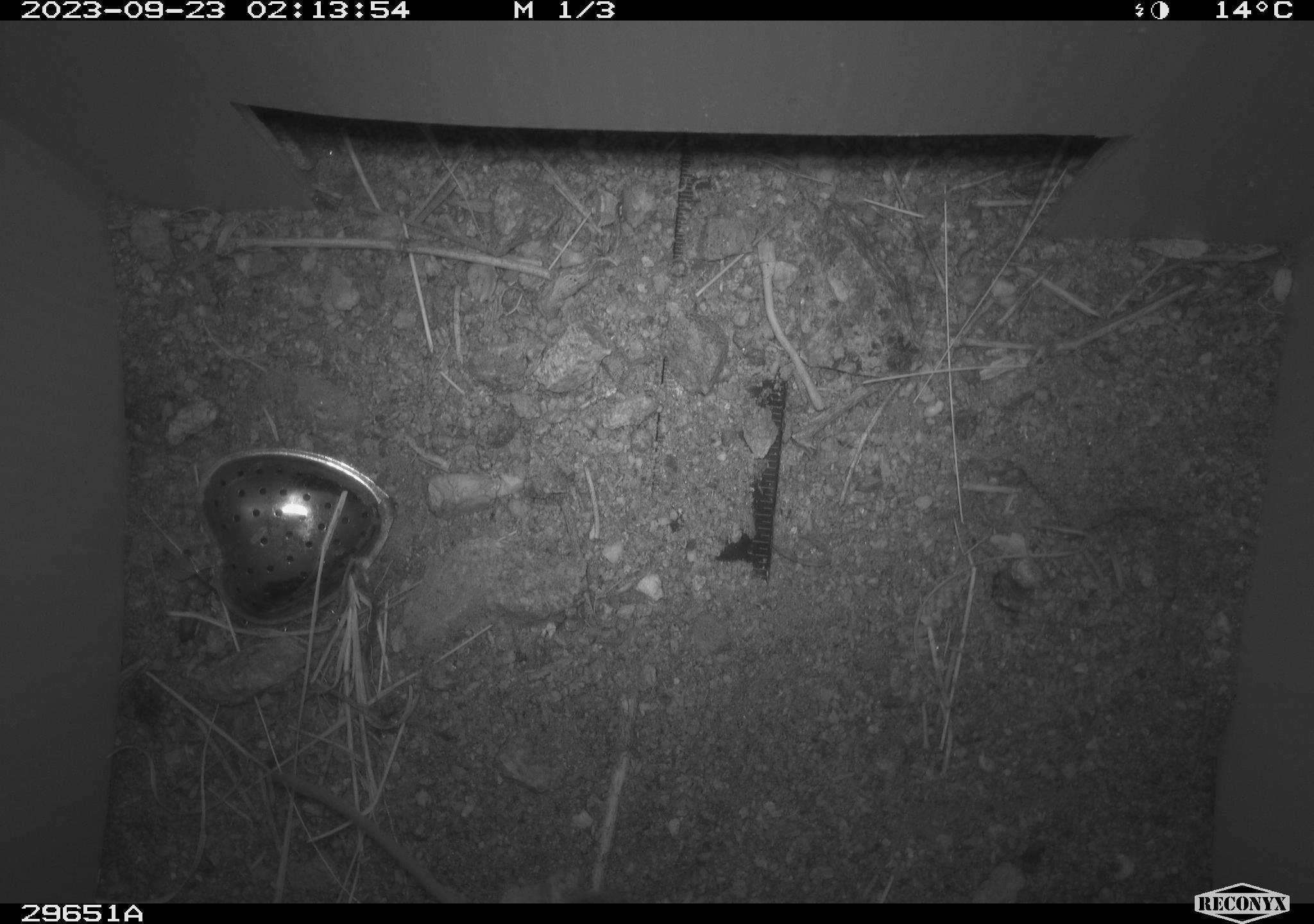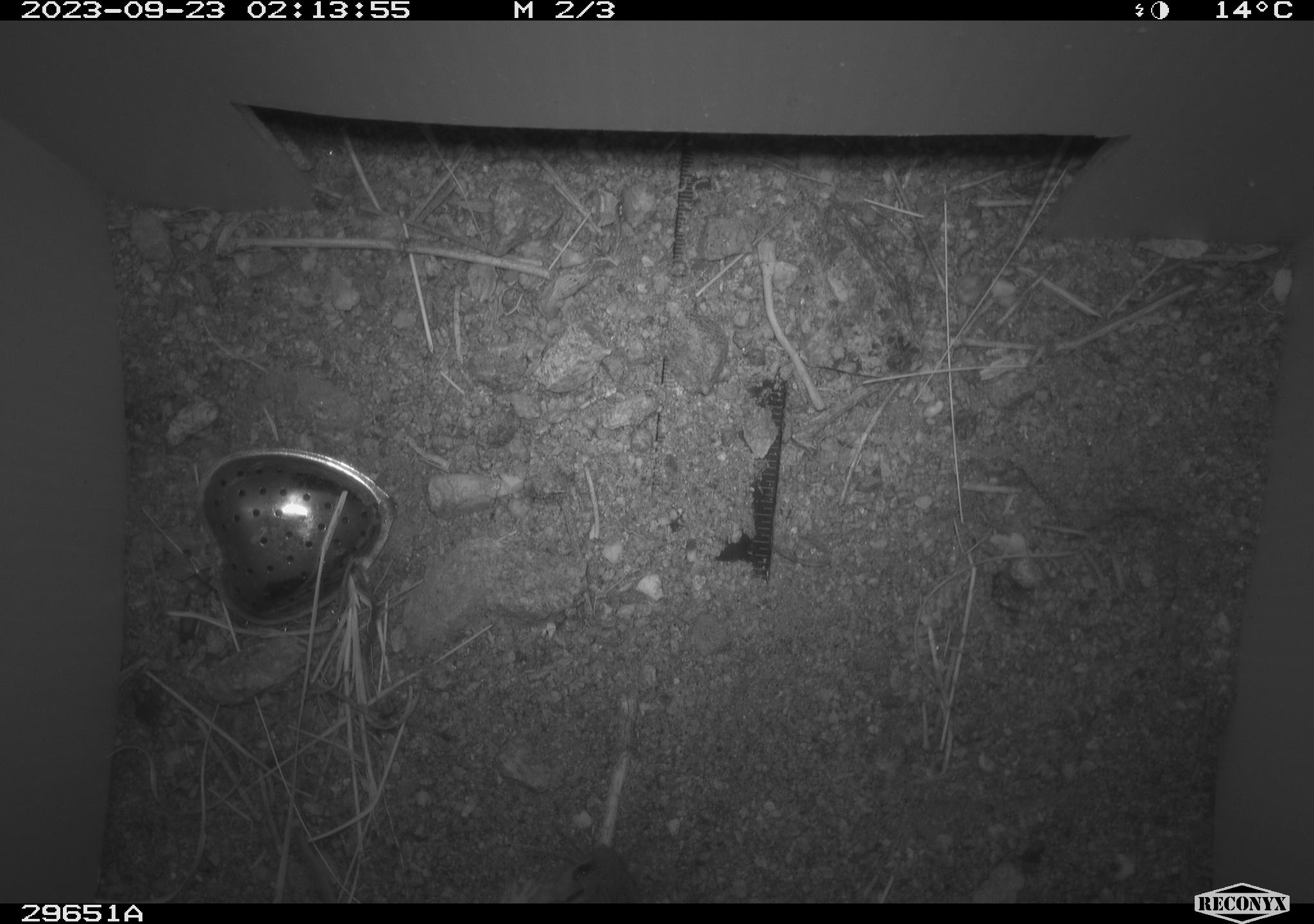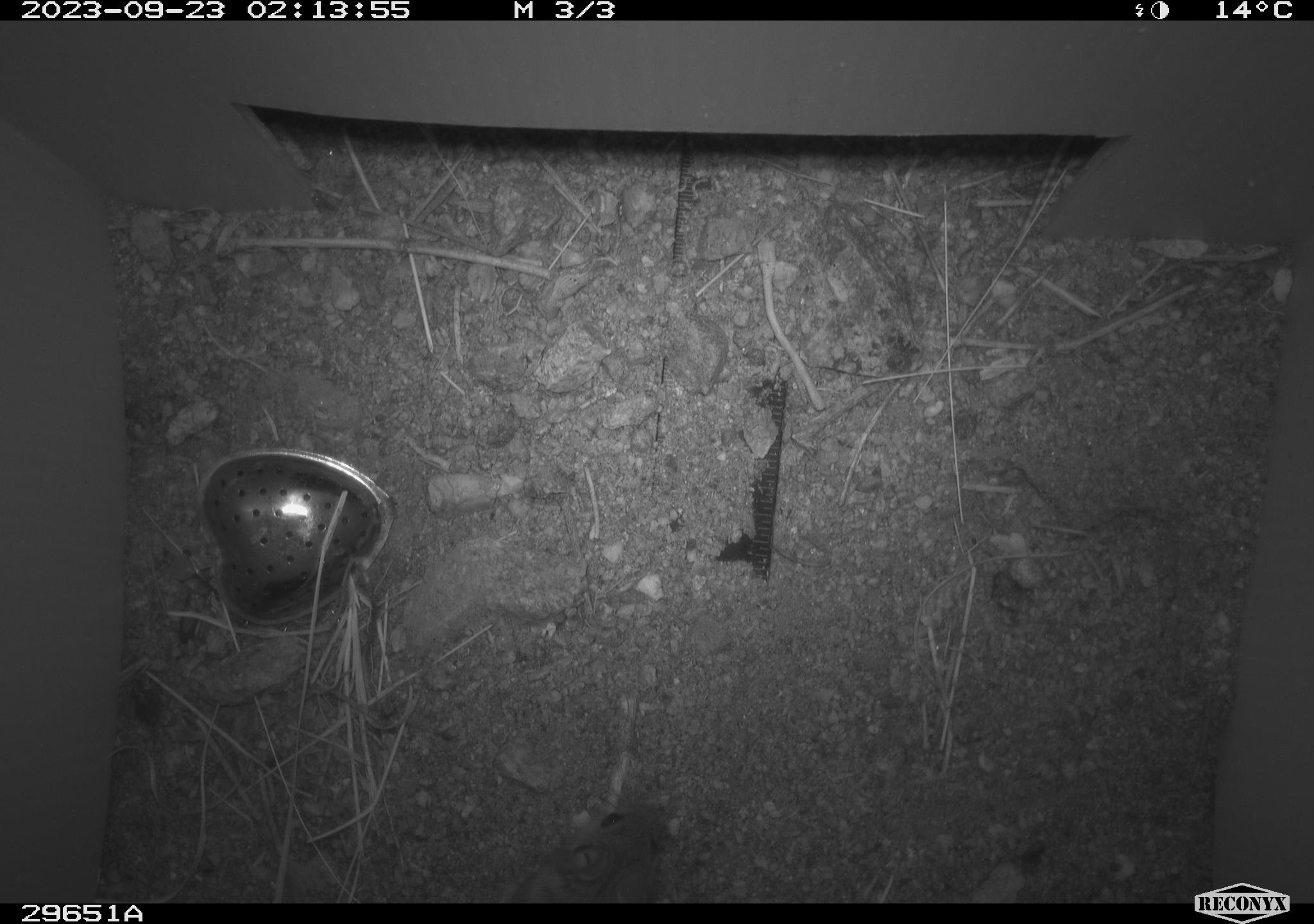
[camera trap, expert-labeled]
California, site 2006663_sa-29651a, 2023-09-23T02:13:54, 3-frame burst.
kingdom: Animalia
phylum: Chordata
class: Mammalia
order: Rodentia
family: Cricetidae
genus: Peromyscus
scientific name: Peromyscus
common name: deer mice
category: peromyscus species